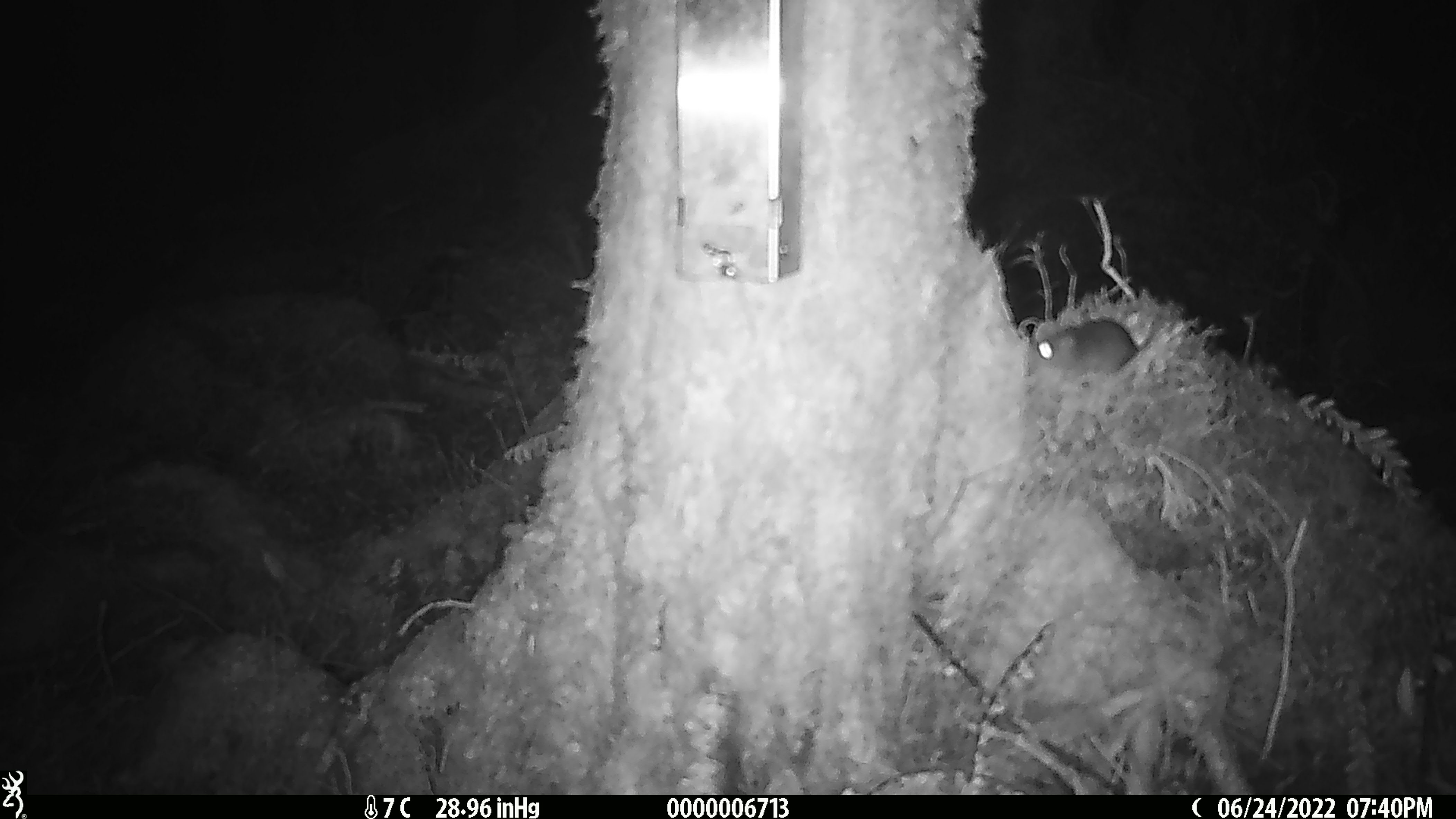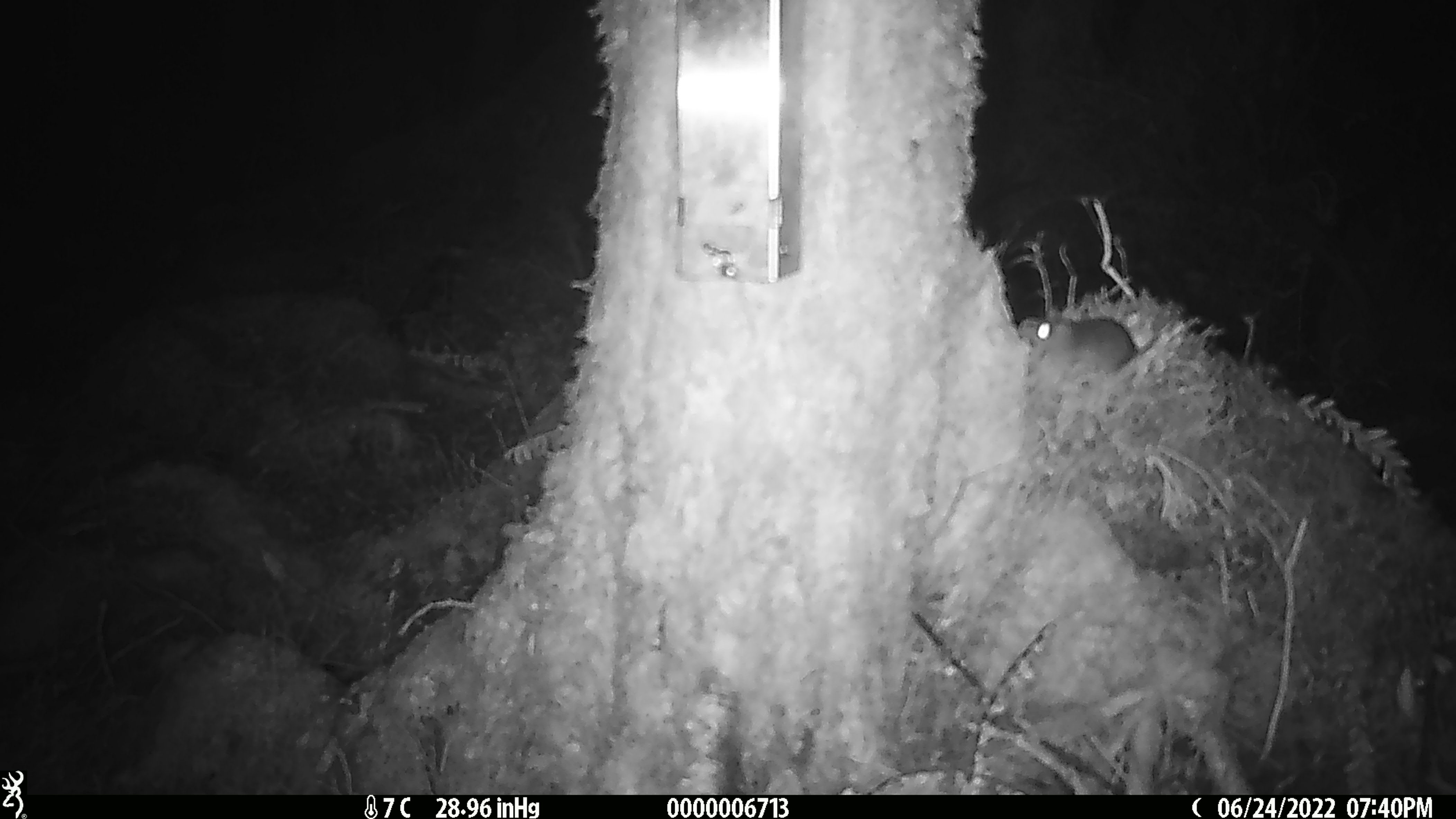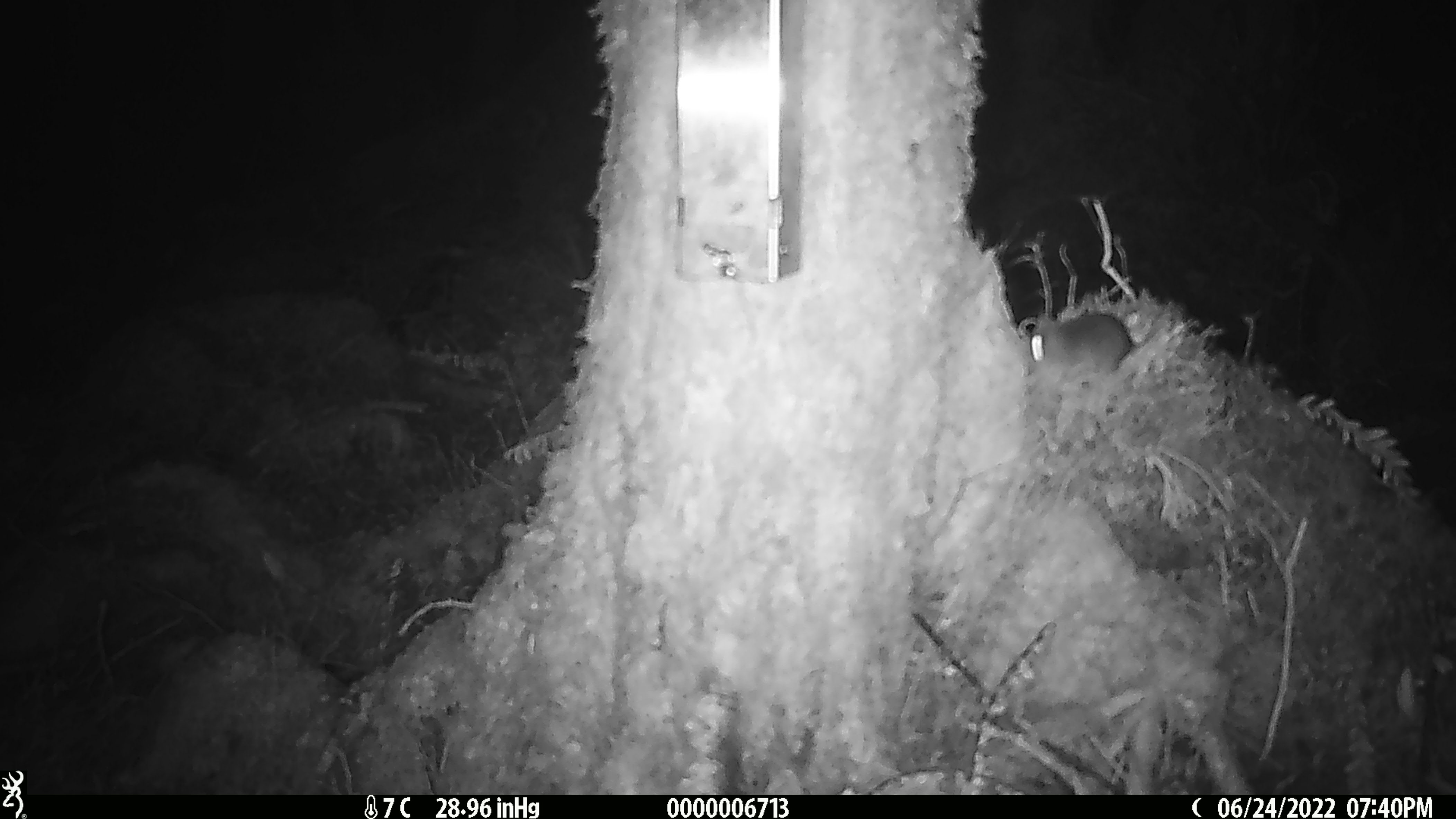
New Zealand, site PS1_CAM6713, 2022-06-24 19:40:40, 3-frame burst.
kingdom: Animalia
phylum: Chordata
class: Mammalia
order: Rodentia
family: Muridae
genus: Mus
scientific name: Mus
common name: mouse